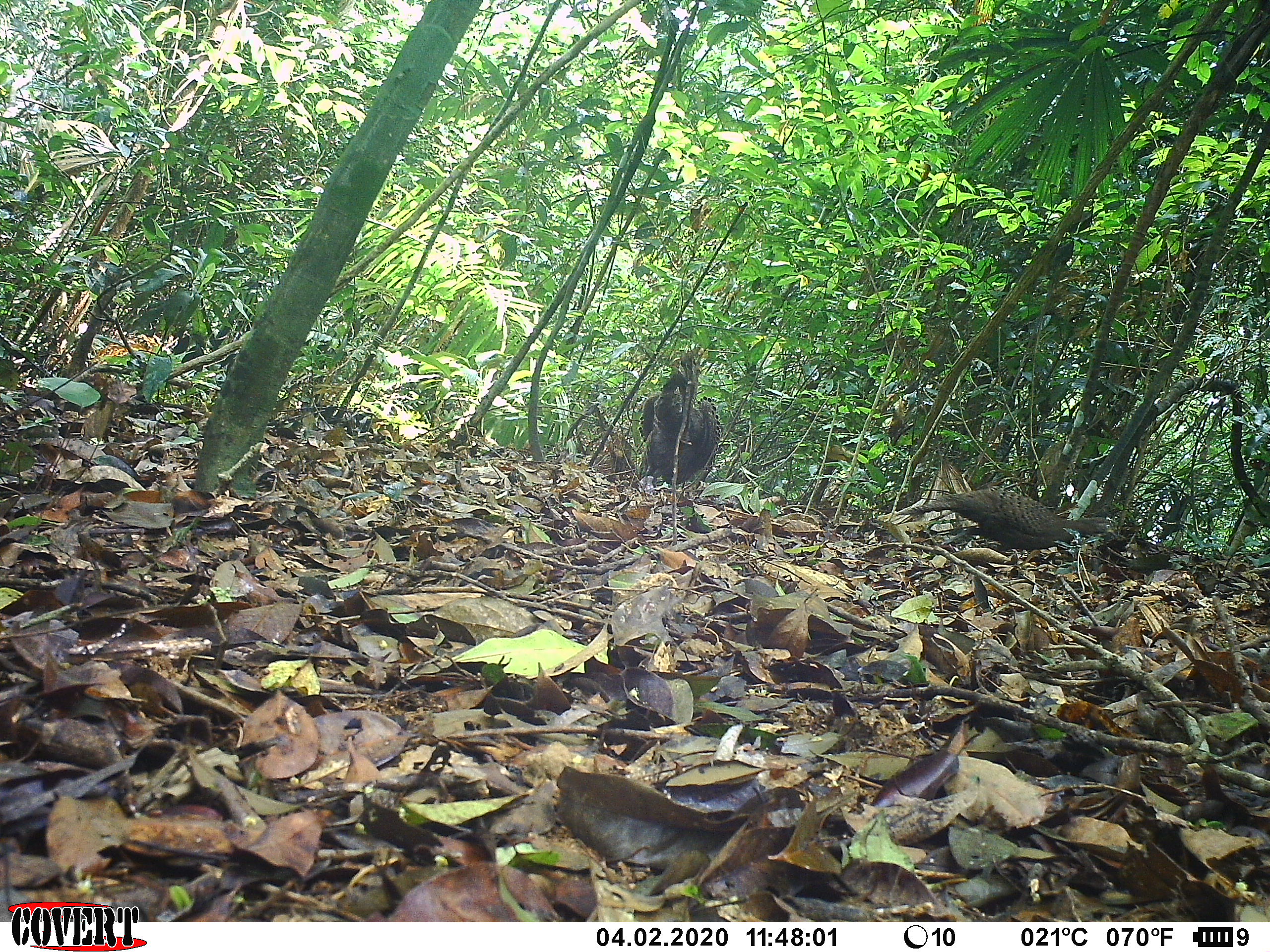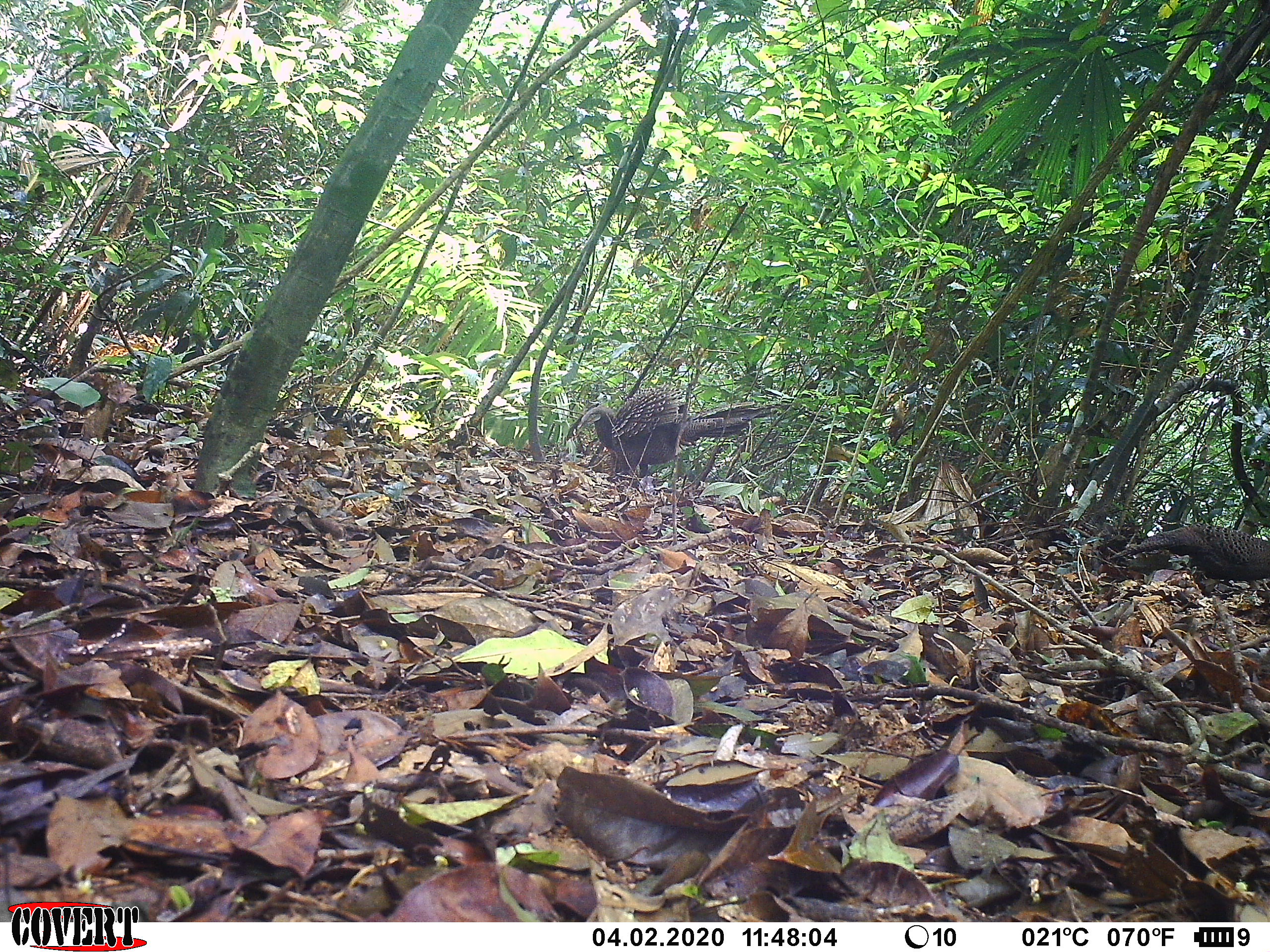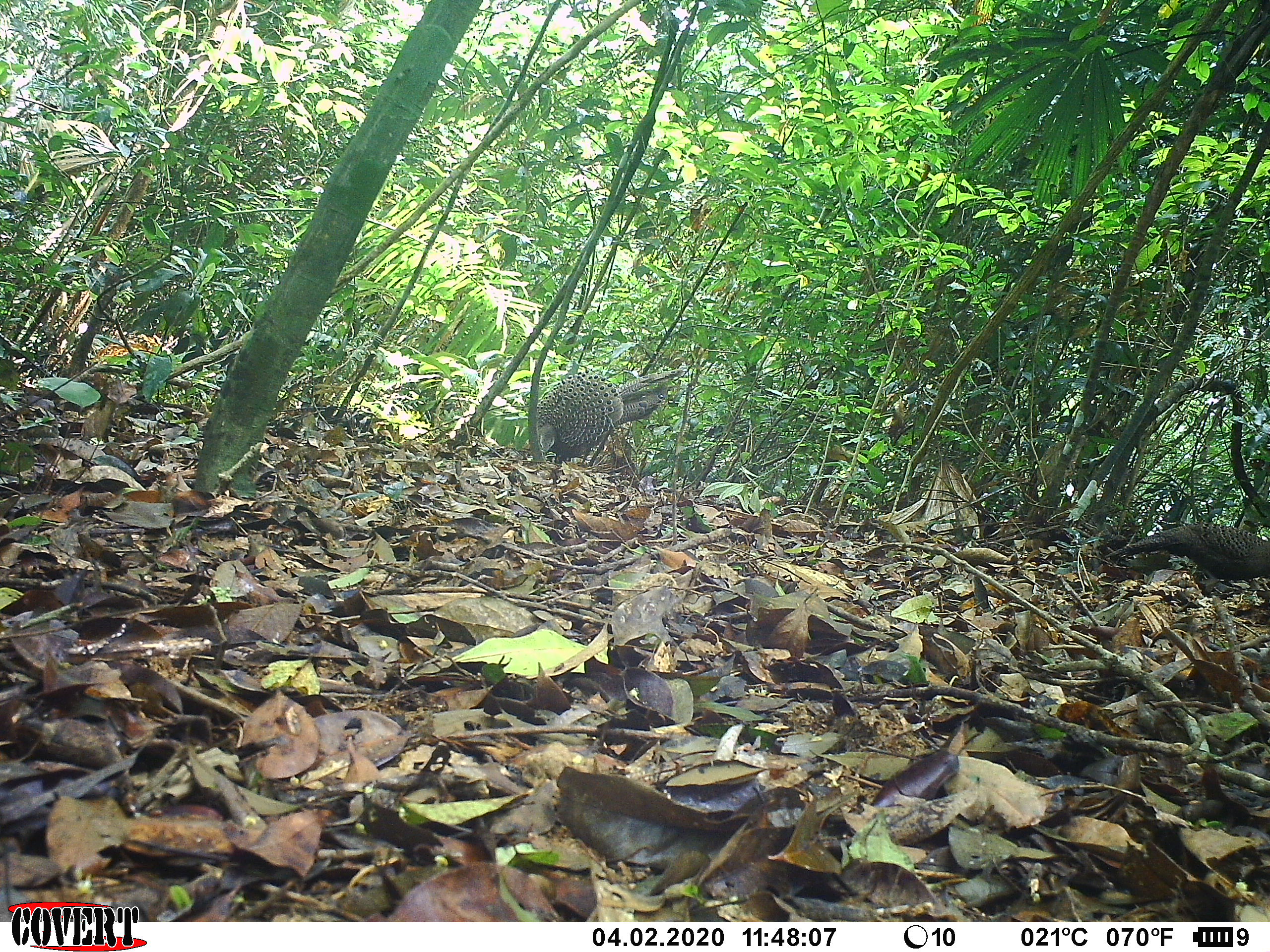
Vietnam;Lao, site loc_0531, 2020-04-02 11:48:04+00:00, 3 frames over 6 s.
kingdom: Animalia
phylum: Chordata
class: Aves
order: Galliformes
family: Phasianidae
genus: Polyplectron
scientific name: Polyplectron bicalcaratum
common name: gray peacock-pheasant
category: grey peacock pheasant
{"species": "grey peacock pheasant (gray peacock-pheasant) (Polyplectron bicalcaratum)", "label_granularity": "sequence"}